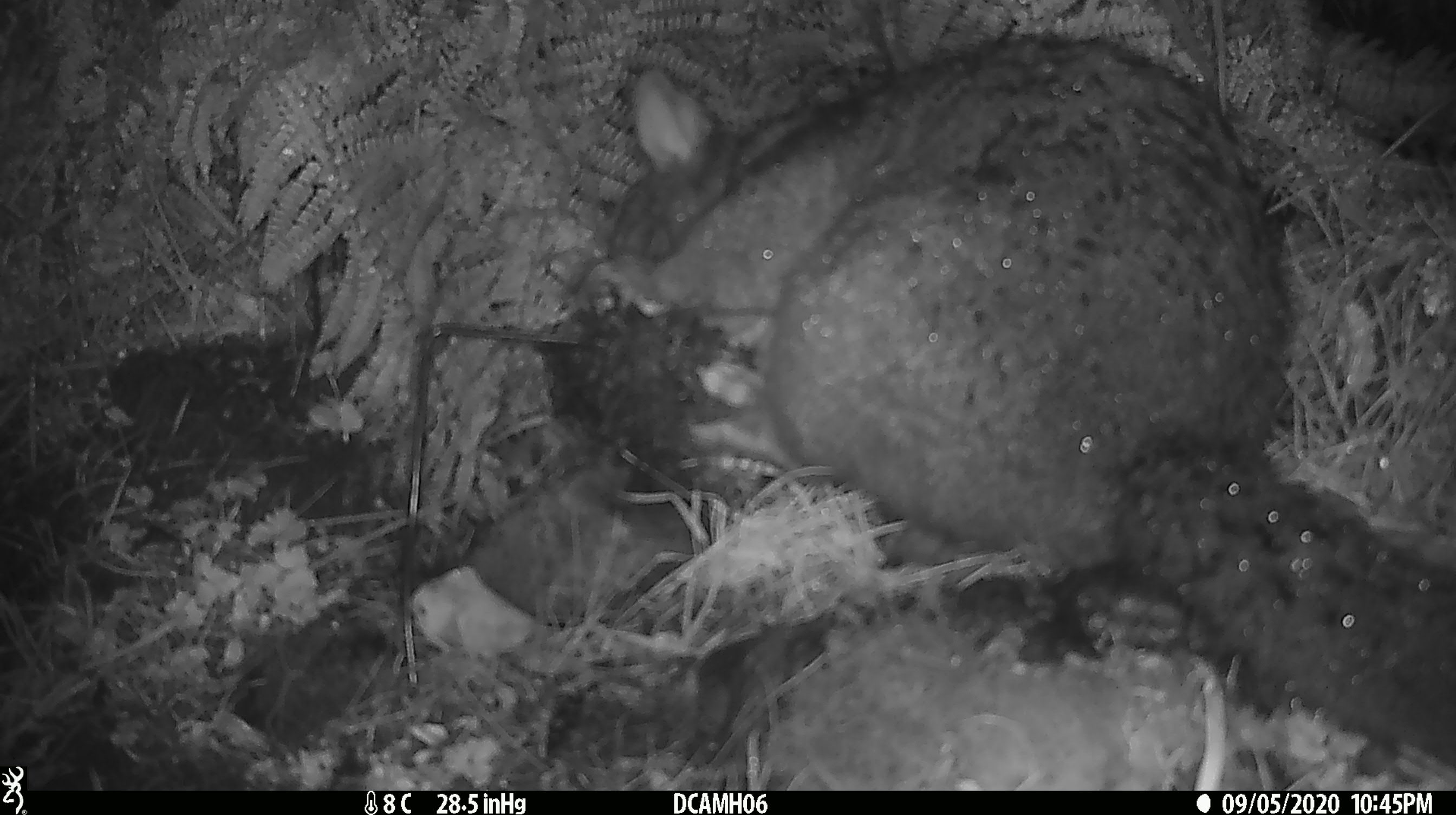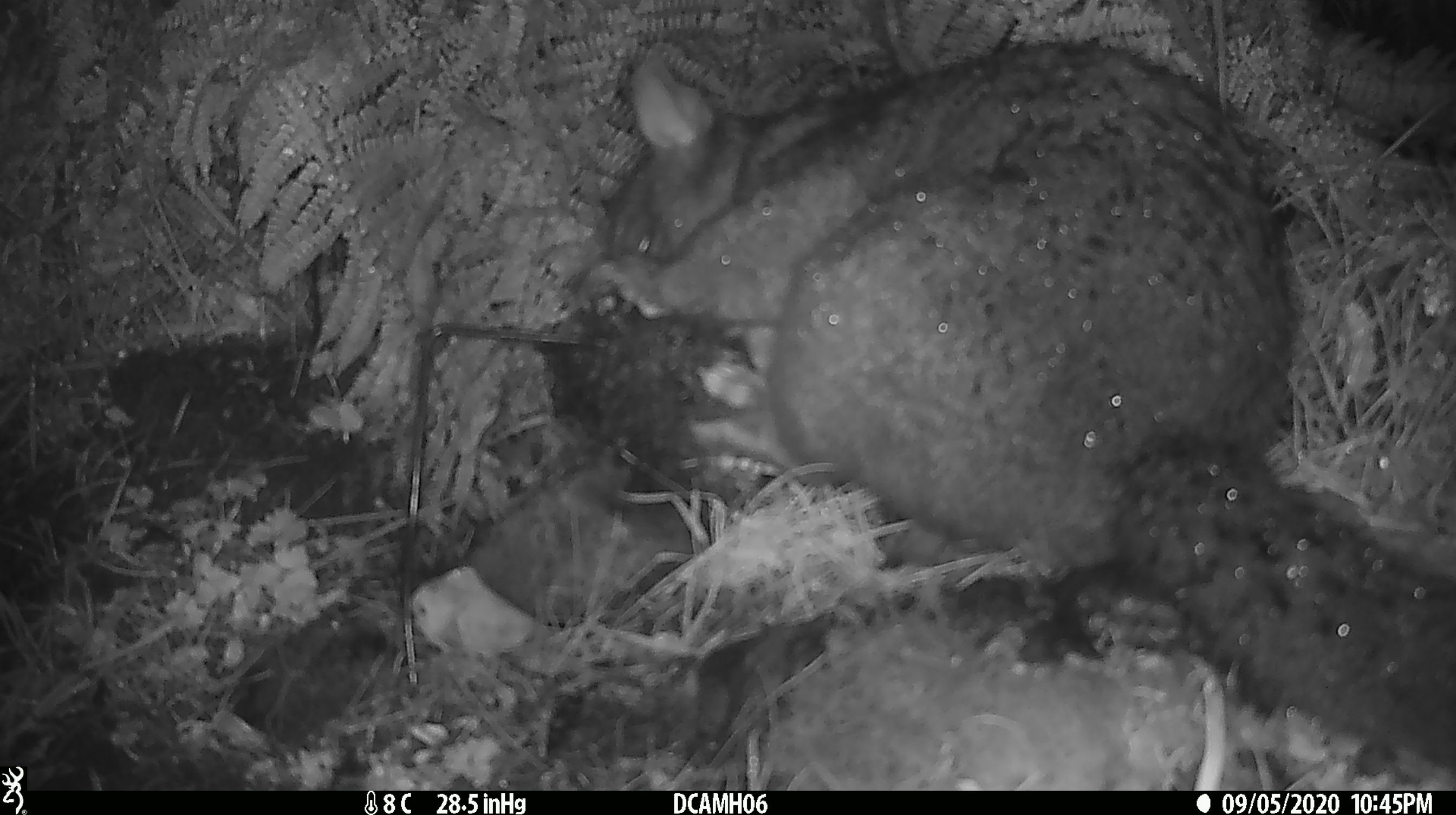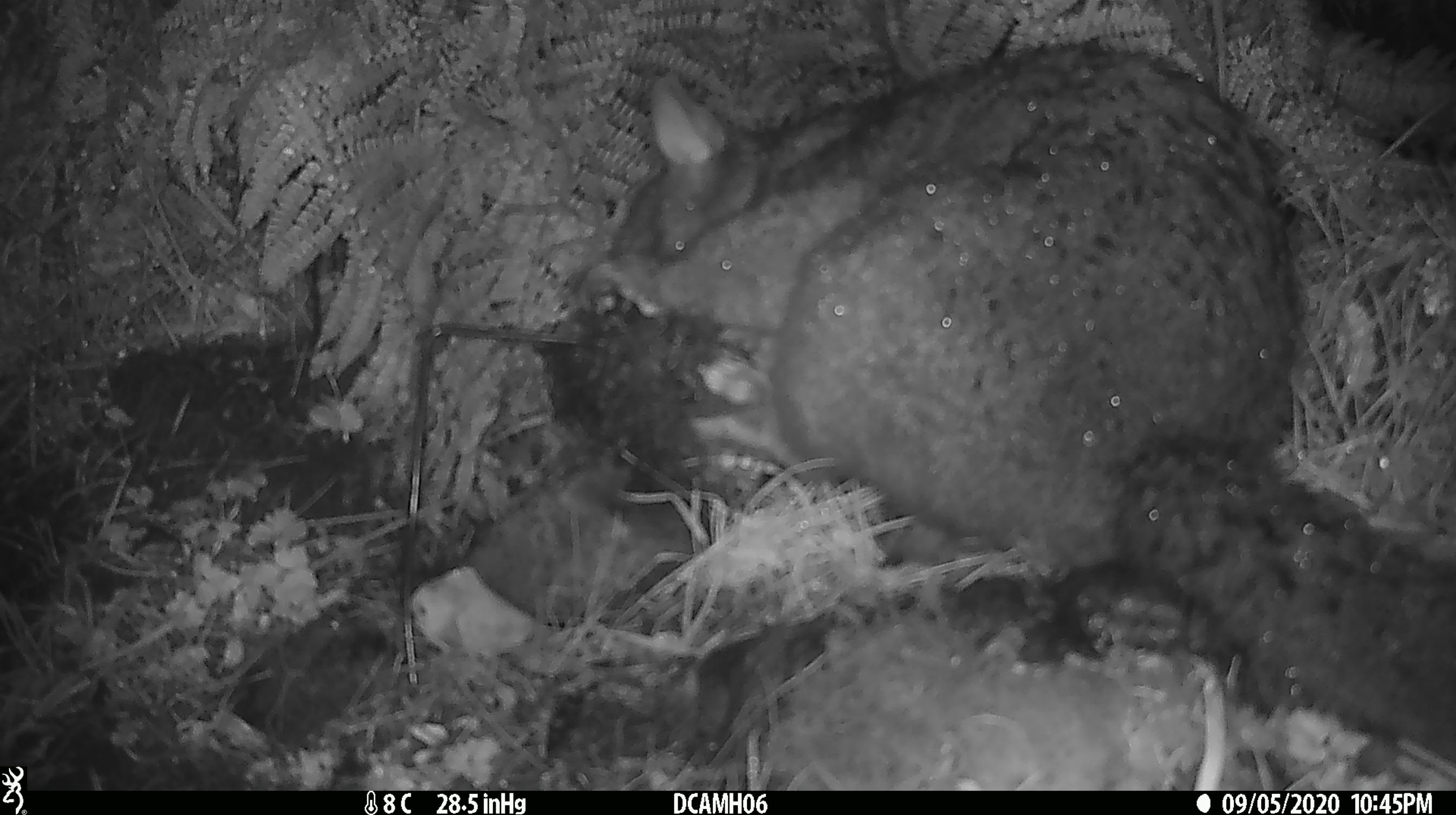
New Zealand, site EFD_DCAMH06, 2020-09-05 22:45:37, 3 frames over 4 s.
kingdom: Animalia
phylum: Chordata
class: Mammalia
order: Diprotodontia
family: Phalangeridae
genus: Trichosurus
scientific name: Trichosurus vulpecula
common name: common brushtail possum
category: possum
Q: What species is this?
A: Possum (common brushtail possum) (Trichosurus vulpecula).